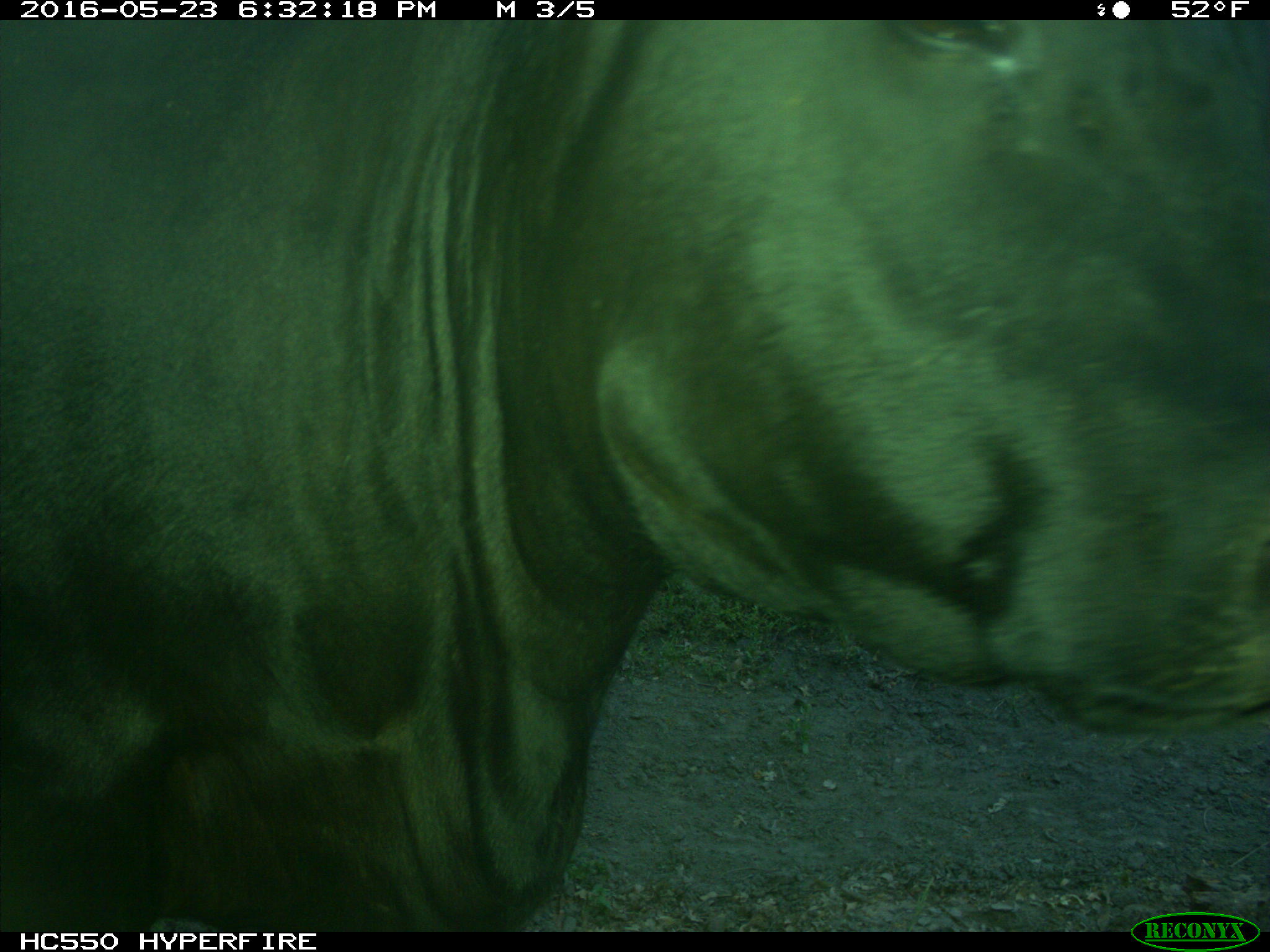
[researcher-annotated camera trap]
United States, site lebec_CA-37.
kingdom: Animalia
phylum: Chordata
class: Mammalia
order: Artiodactyla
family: Bovidae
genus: Bos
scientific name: Bos taurus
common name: domestic cow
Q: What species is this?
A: Bos taurus (domestic cow).